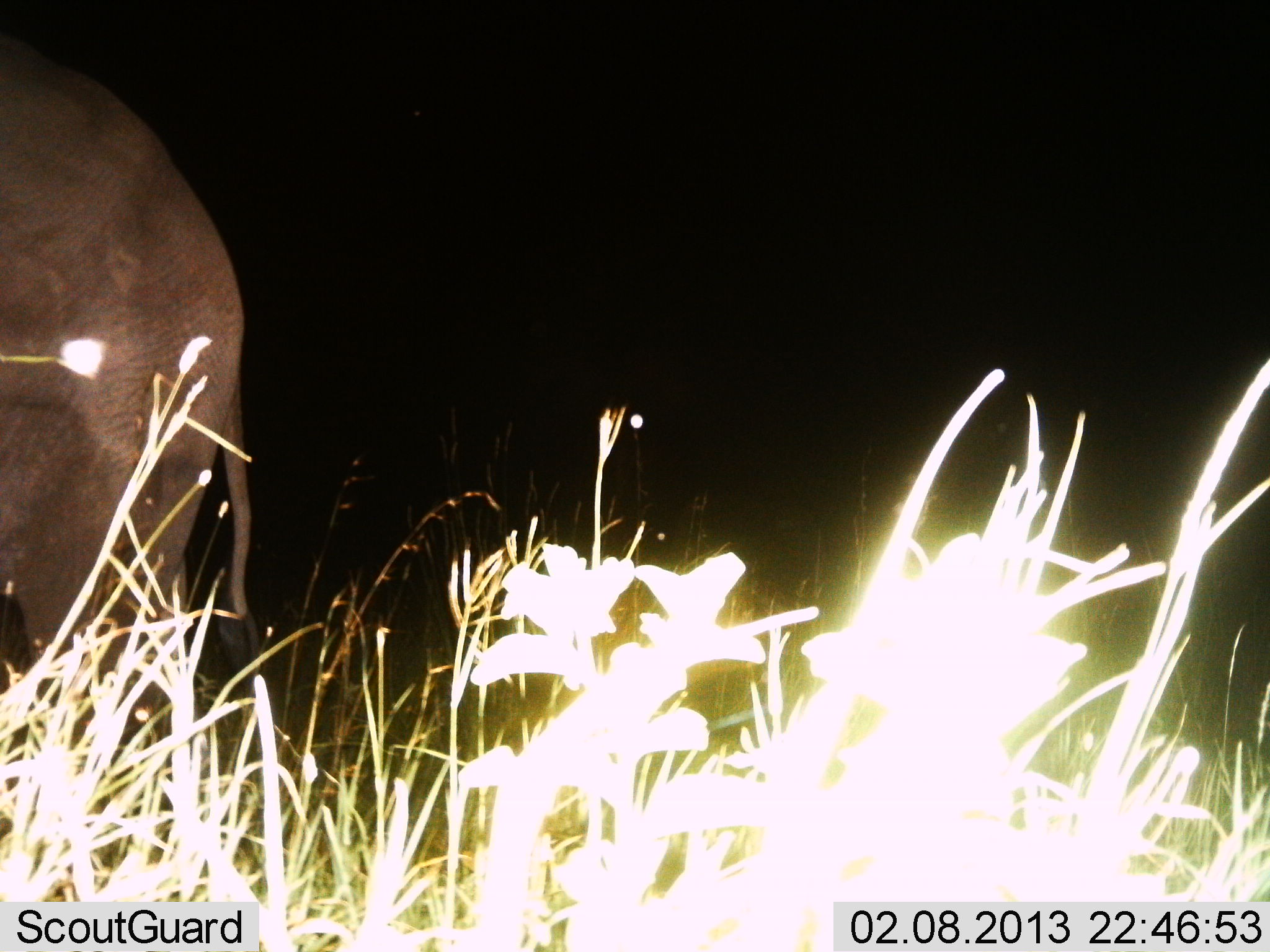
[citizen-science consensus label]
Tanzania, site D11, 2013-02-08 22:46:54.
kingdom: Animalia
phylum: Chordata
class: Mammalia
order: Proboscidea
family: Elephantidae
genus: Loxodonta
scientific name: Loxodonta africana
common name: african bush elephant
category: elephant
Elephant (african bush elephant) (Loxodonta africana), count 1. Behavior (volunteer vote fractions): standing 75%, resting 0%, moving 25%, interacting 0%. Young present (vote fraction): 0%. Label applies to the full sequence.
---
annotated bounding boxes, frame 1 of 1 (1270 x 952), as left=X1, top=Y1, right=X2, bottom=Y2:
animal: left=0, top=55, right=261, bottom=788